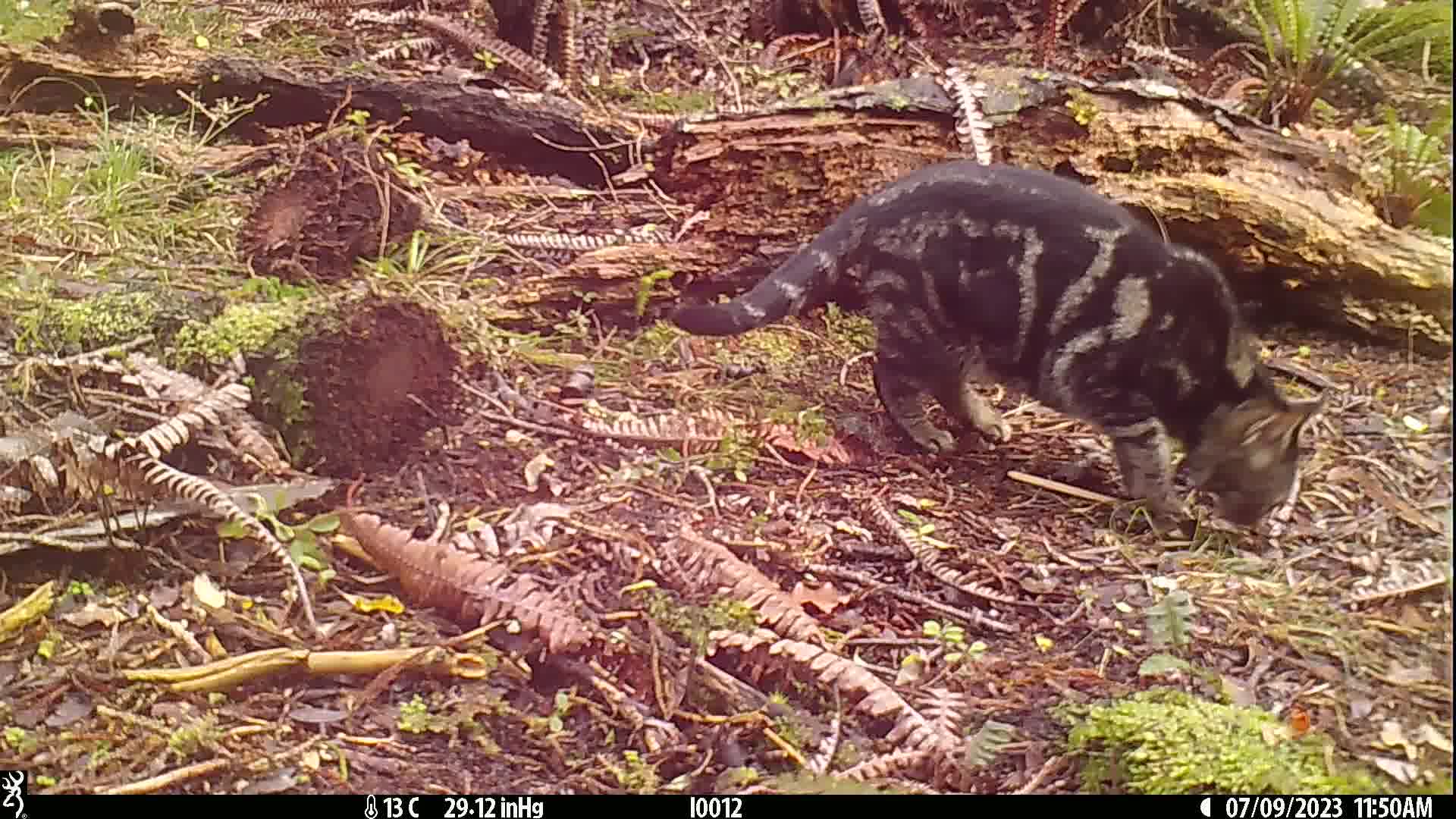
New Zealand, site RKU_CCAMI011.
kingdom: Animalia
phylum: Chordata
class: Mammalia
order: Carnivora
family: Felidae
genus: Felis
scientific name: Felis catus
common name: domestic cat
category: cat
Cat (domestic cat) (Felis catus).